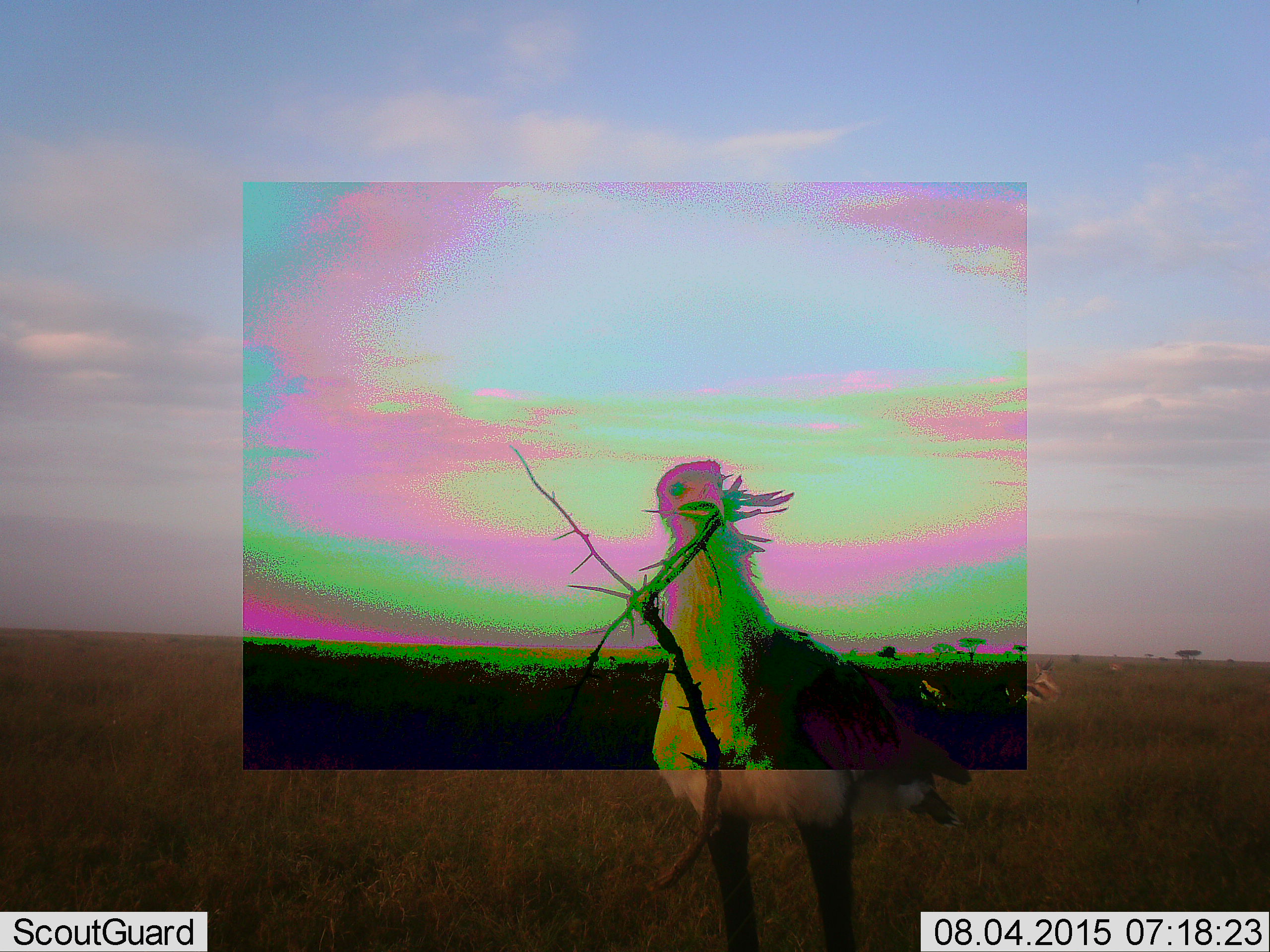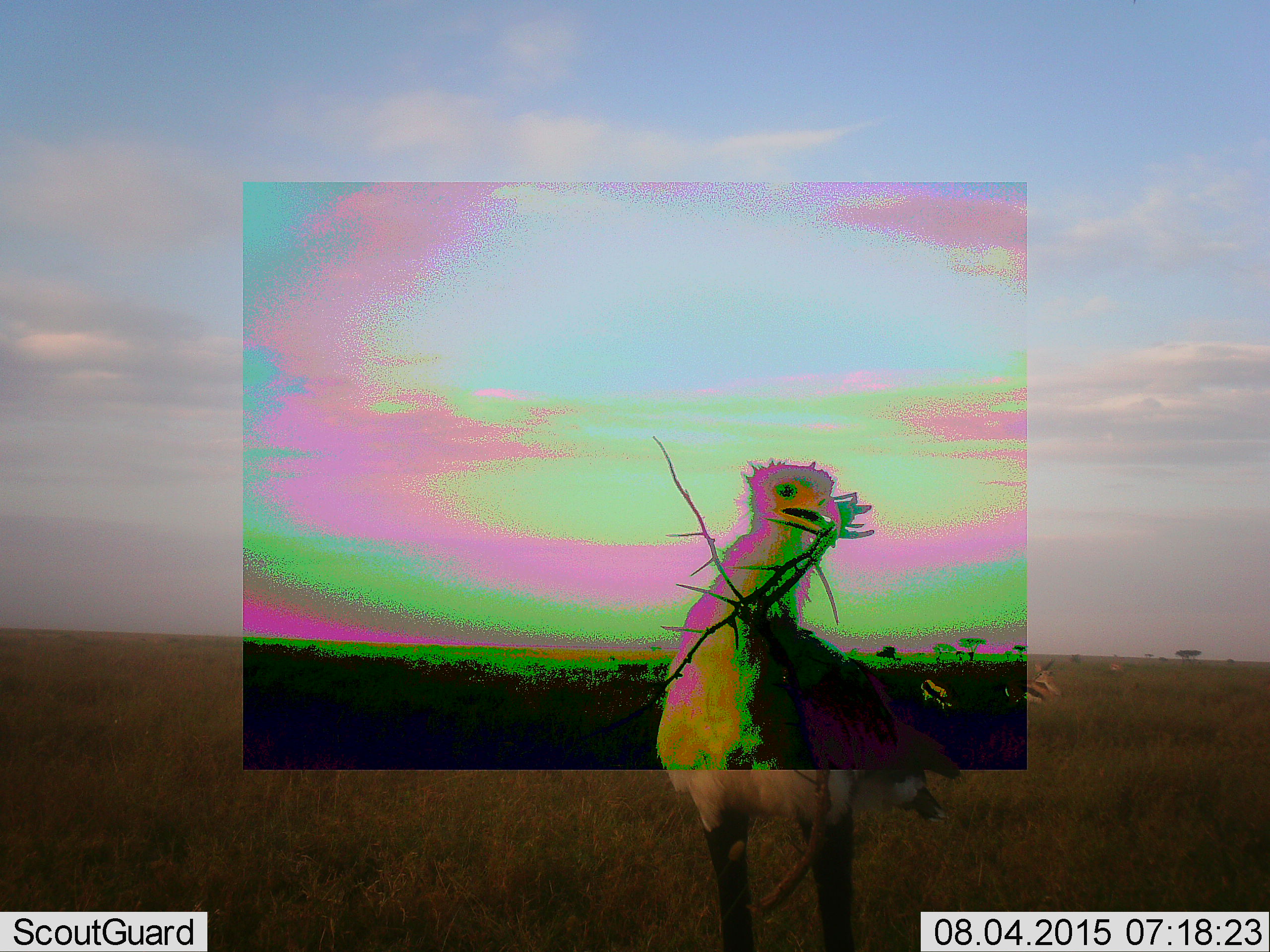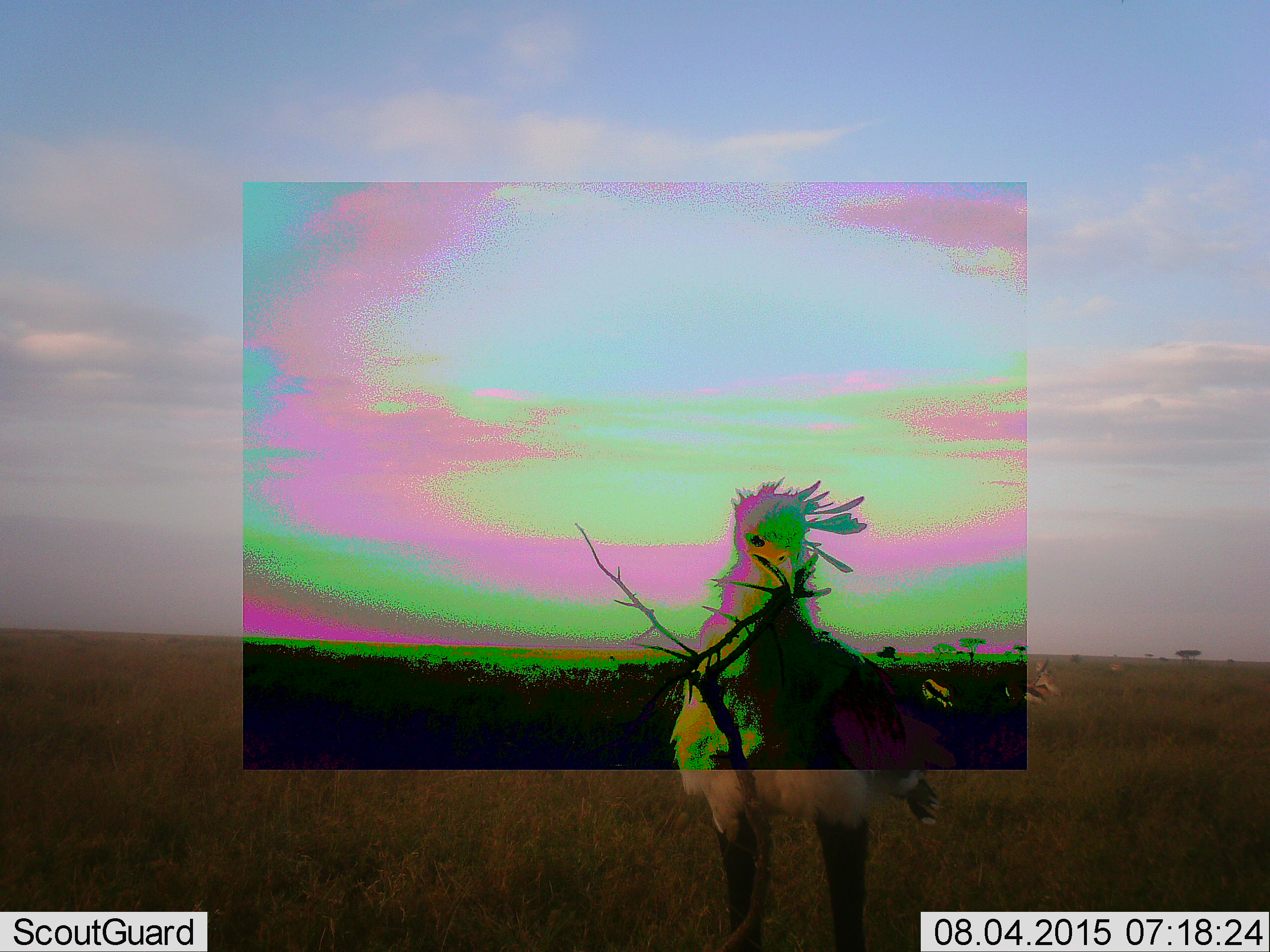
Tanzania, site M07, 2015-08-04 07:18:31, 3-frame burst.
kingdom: Animalia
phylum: Chordata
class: Aves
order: Accipitriformes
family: Sagittariidae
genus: Sagittarius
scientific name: Sagittarius serpentarius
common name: secretary bird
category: secretarybird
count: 1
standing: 33%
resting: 0%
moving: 50%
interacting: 33%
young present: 0%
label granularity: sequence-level